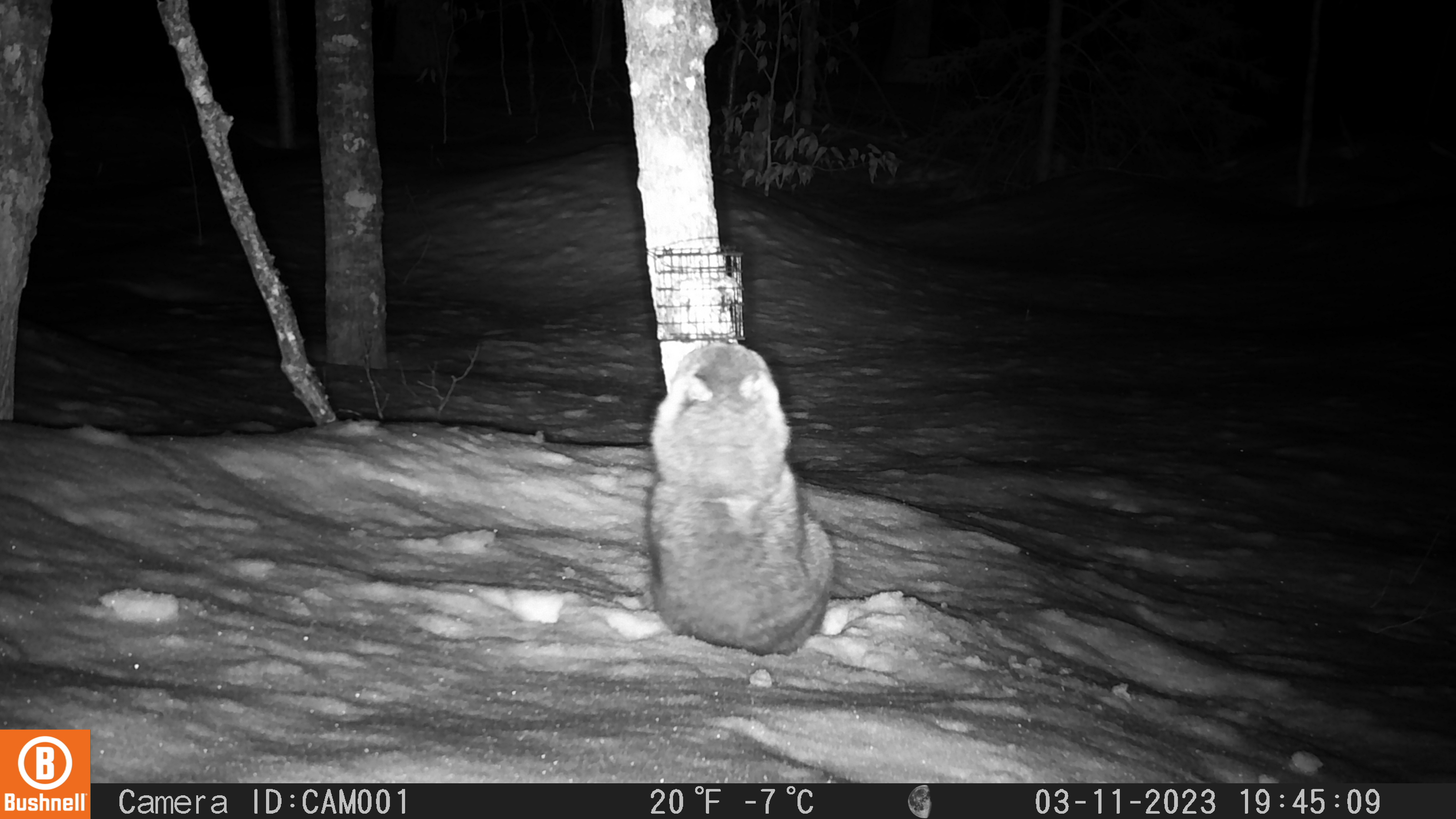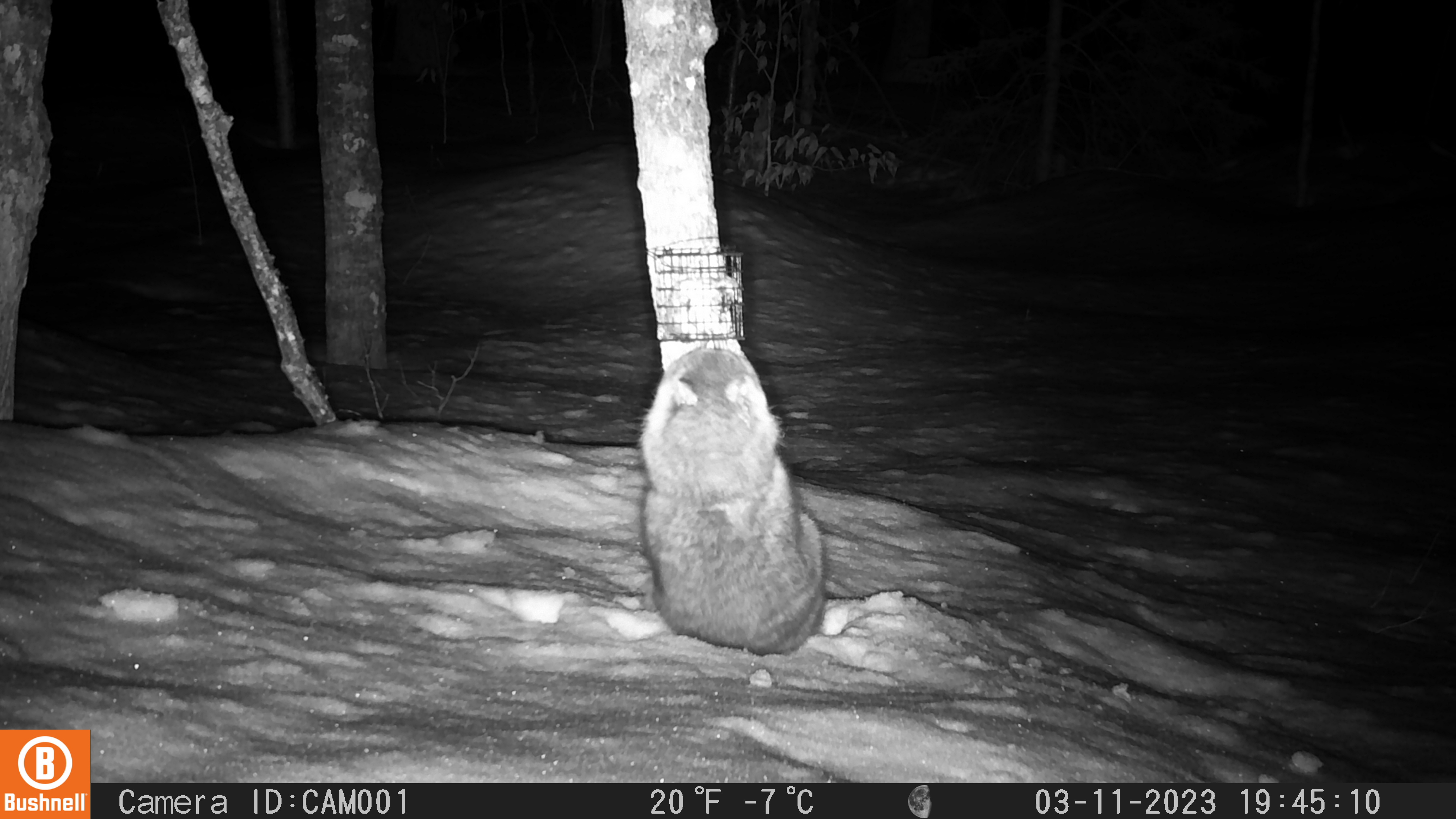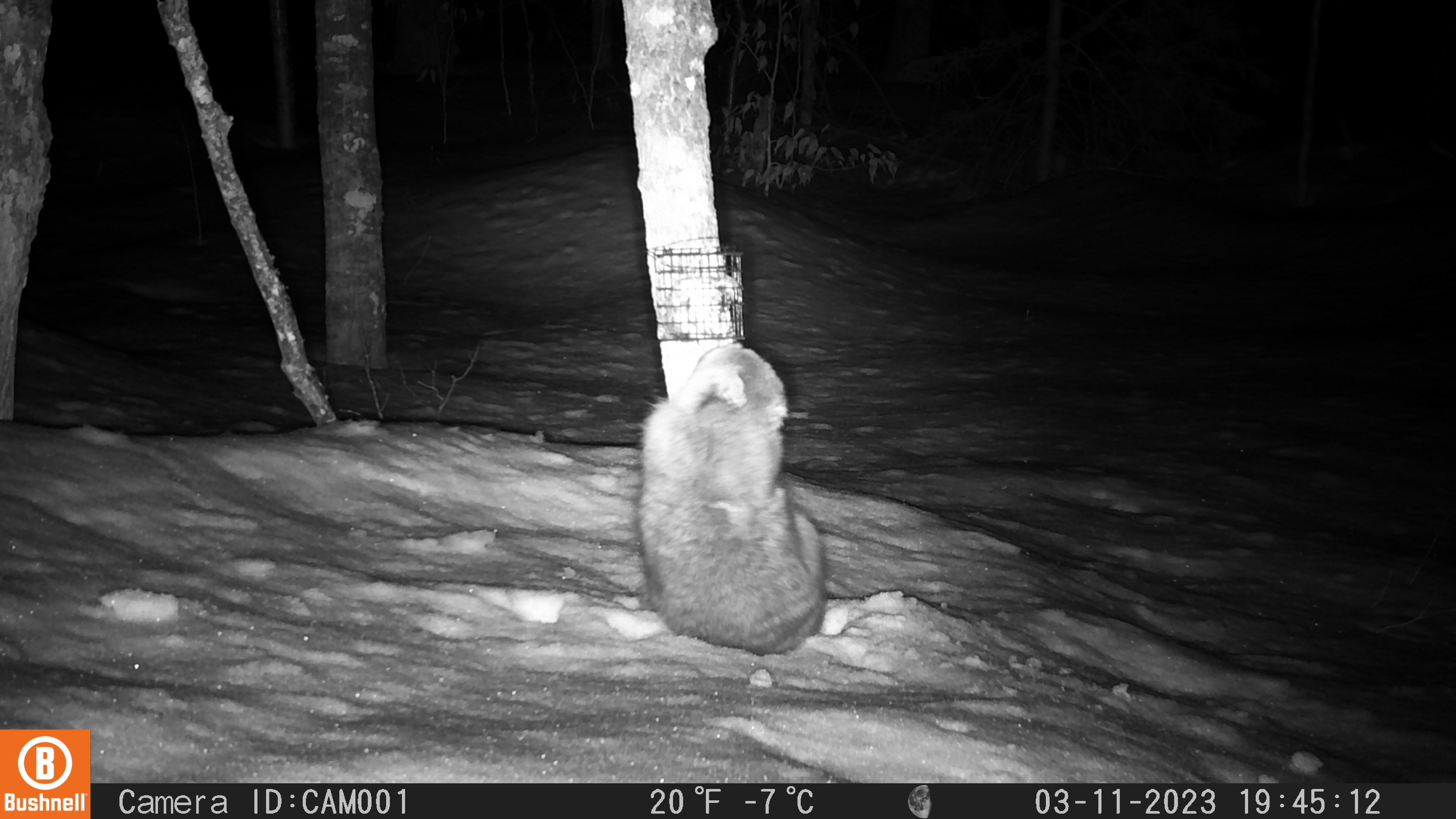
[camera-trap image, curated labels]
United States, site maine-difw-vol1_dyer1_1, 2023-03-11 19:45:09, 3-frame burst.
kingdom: Animalia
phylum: Chordata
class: Mammalia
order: Carnivora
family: Procyonidae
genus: Procyon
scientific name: Procyon lotor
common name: raccoon